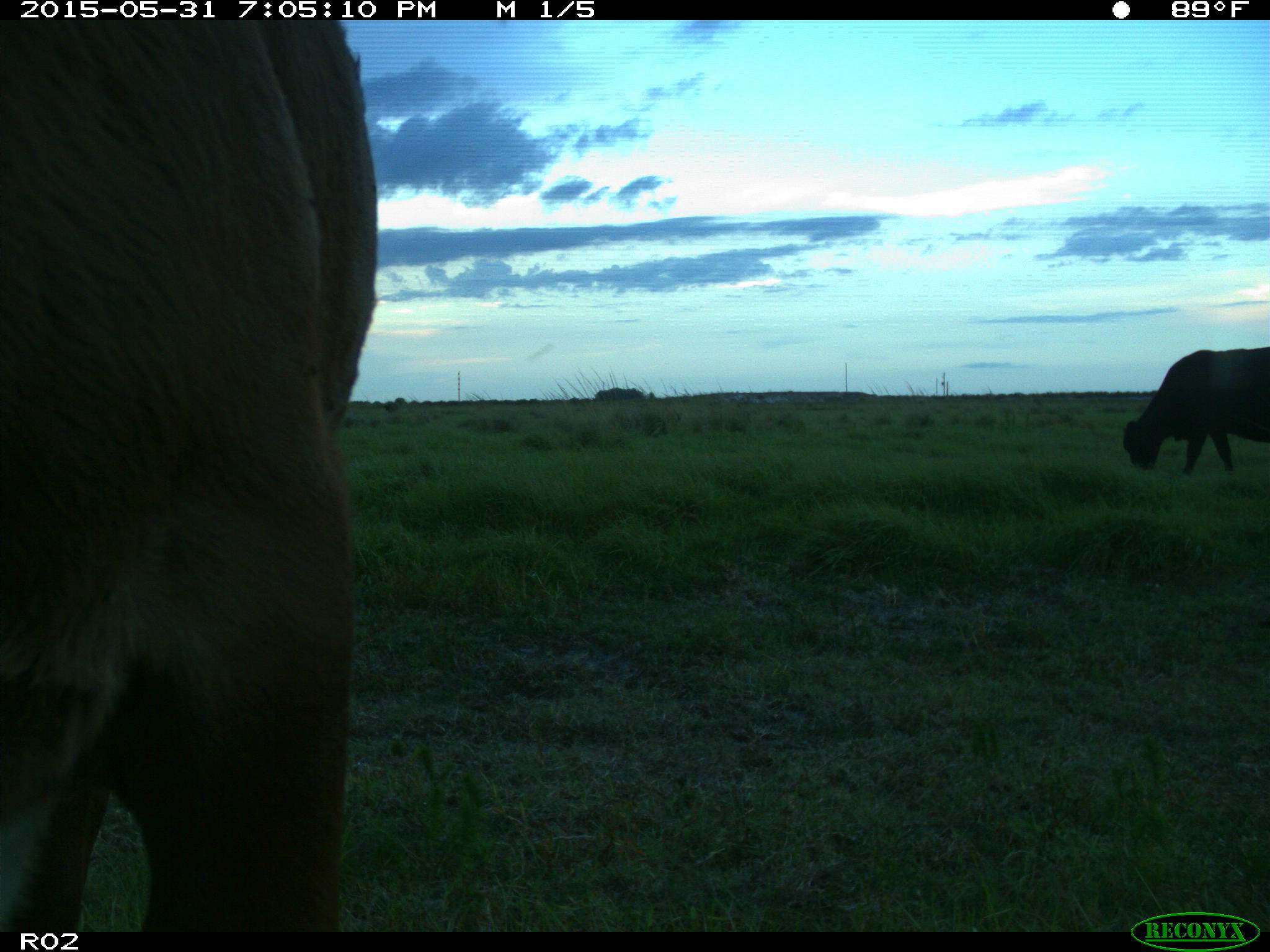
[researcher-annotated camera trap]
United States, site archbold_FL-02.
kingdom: Animalia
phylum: Chordata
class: Mammalia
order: Artiodactyla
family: Bovidae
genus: Bos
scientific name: Bos taurus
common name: domestic cow